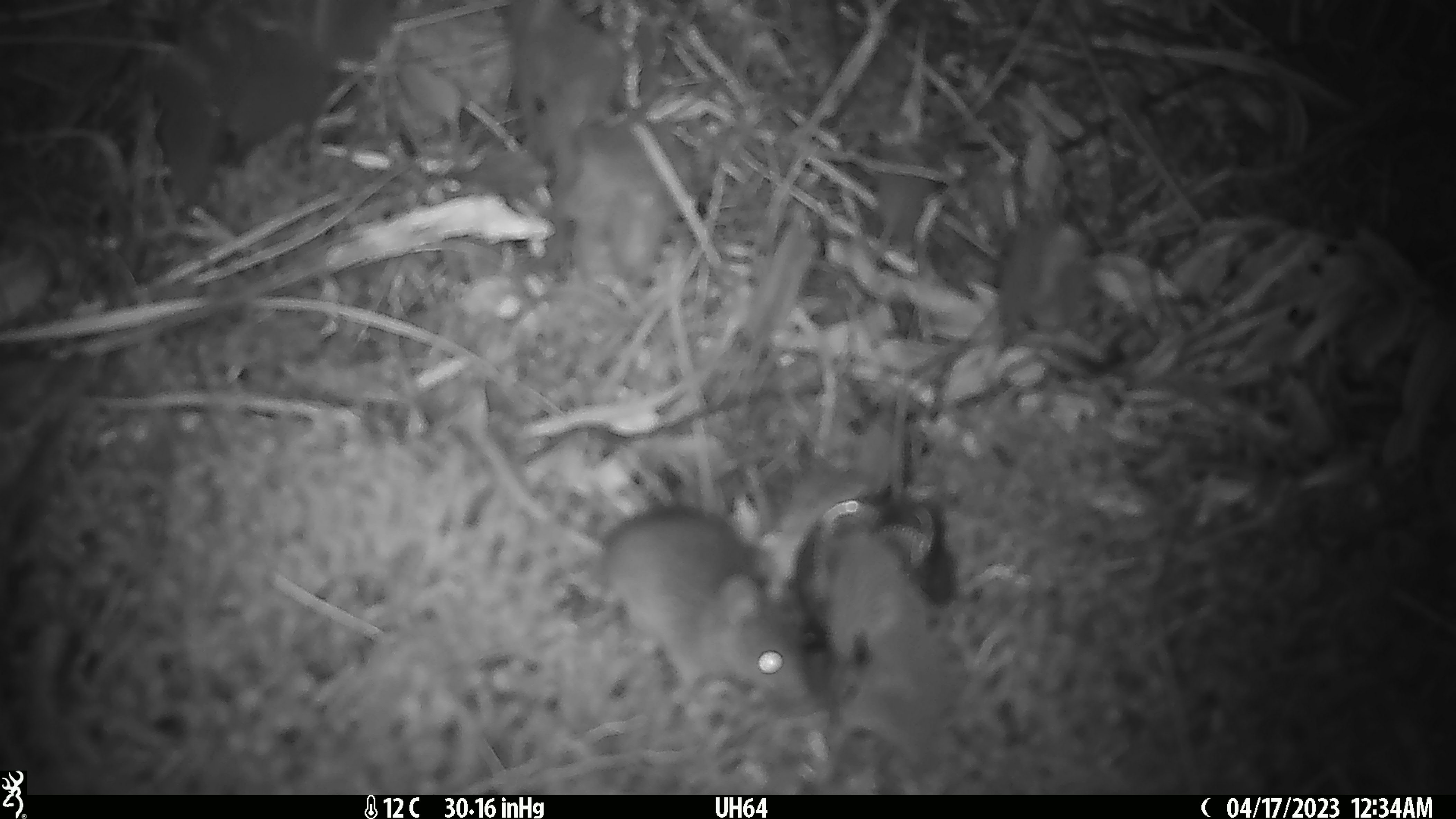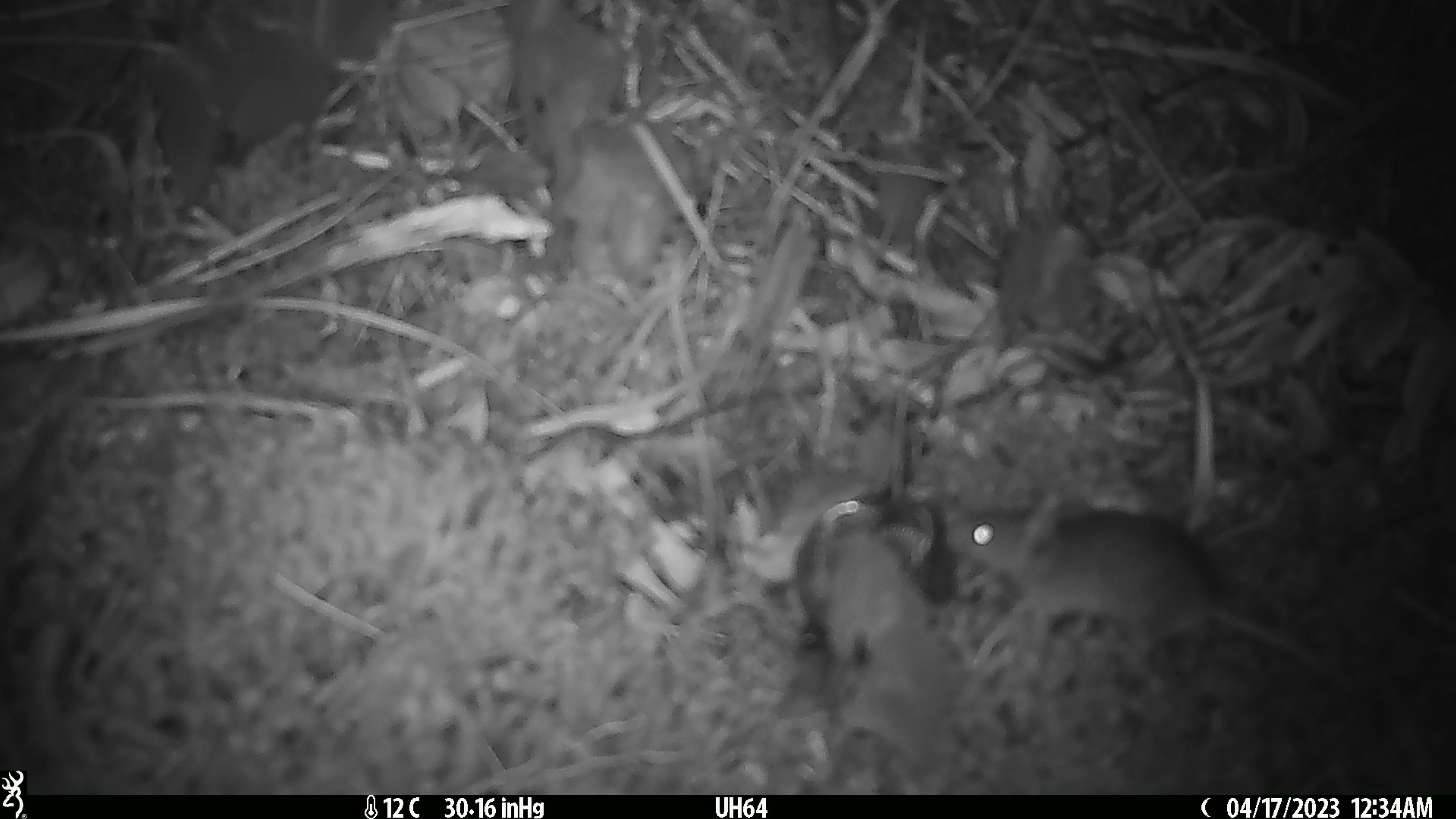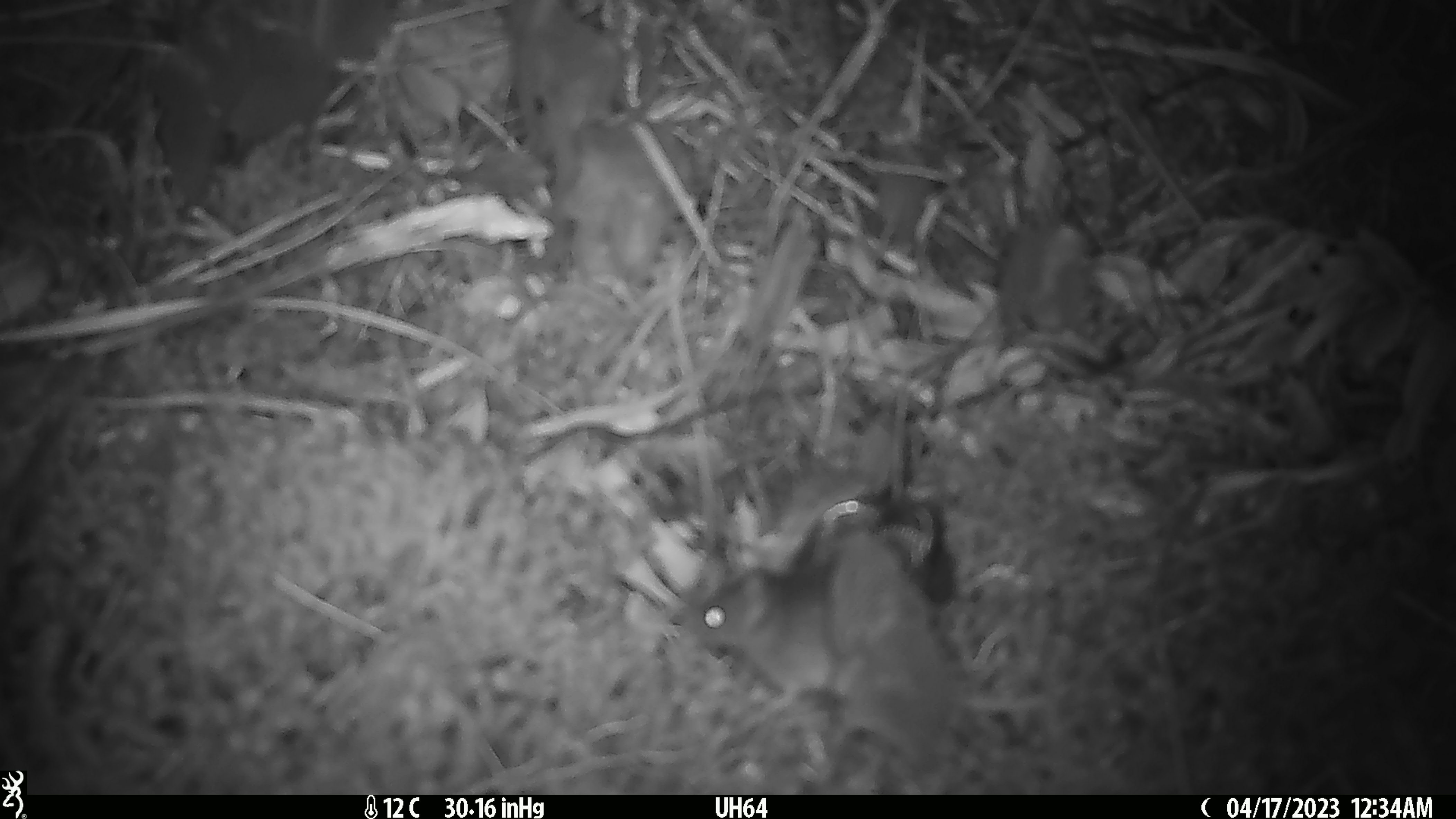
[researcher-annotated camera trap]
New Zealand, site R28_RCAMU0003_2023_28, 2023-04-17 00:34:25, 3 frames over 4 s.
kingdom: Animalia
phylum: Chordata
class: Mammalia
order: Rodentia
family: Muridae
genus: Mus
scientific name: Mus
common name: mouse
Mouse (Mus).